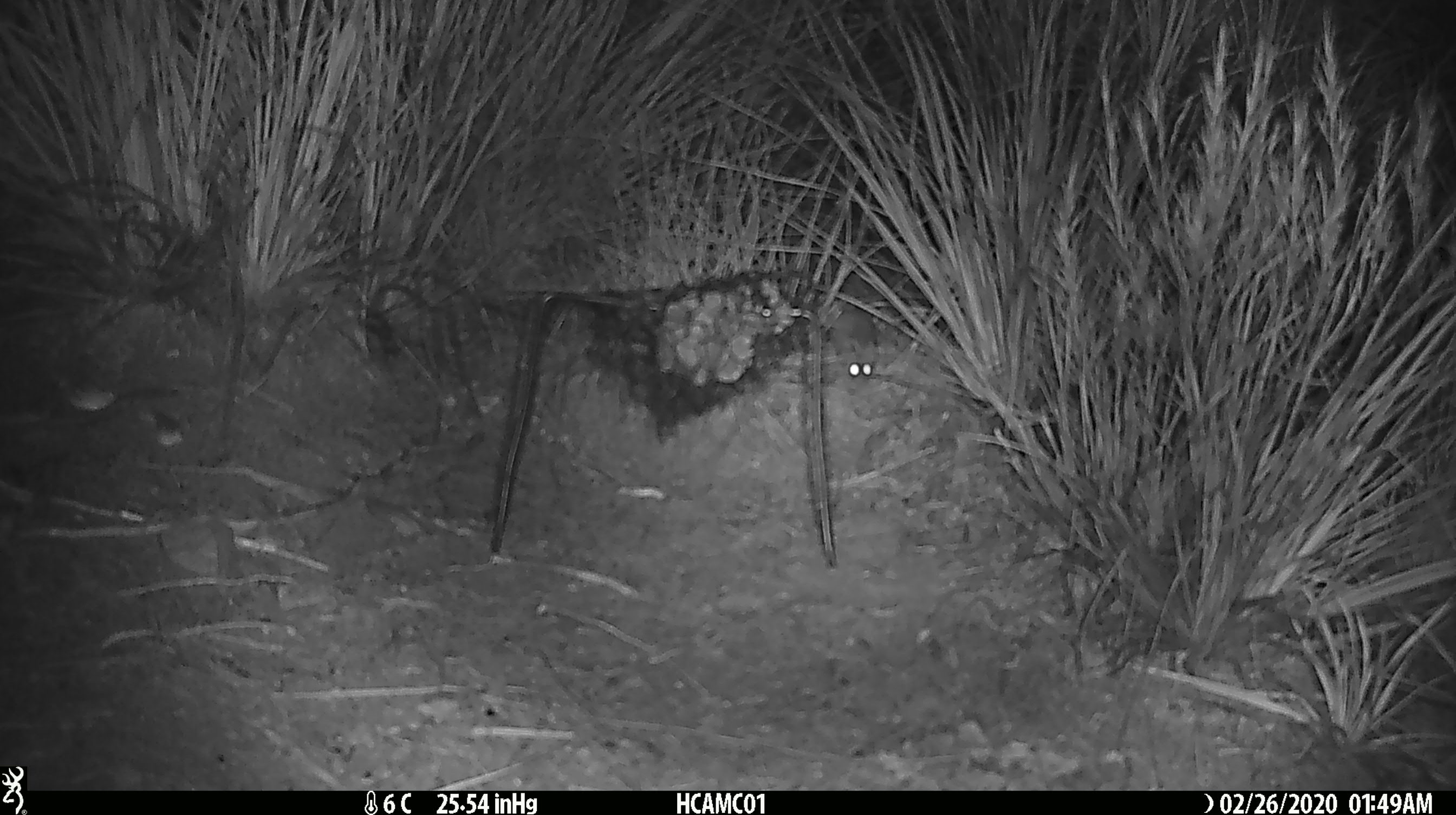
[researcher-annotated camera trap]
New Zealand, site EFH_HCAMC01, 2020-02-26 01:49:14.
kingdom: Animalia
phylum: Chordata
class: Mammalia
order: Rodentia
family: Muridae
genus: Mus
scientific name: Mus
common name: mouse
Mouse (Mus).